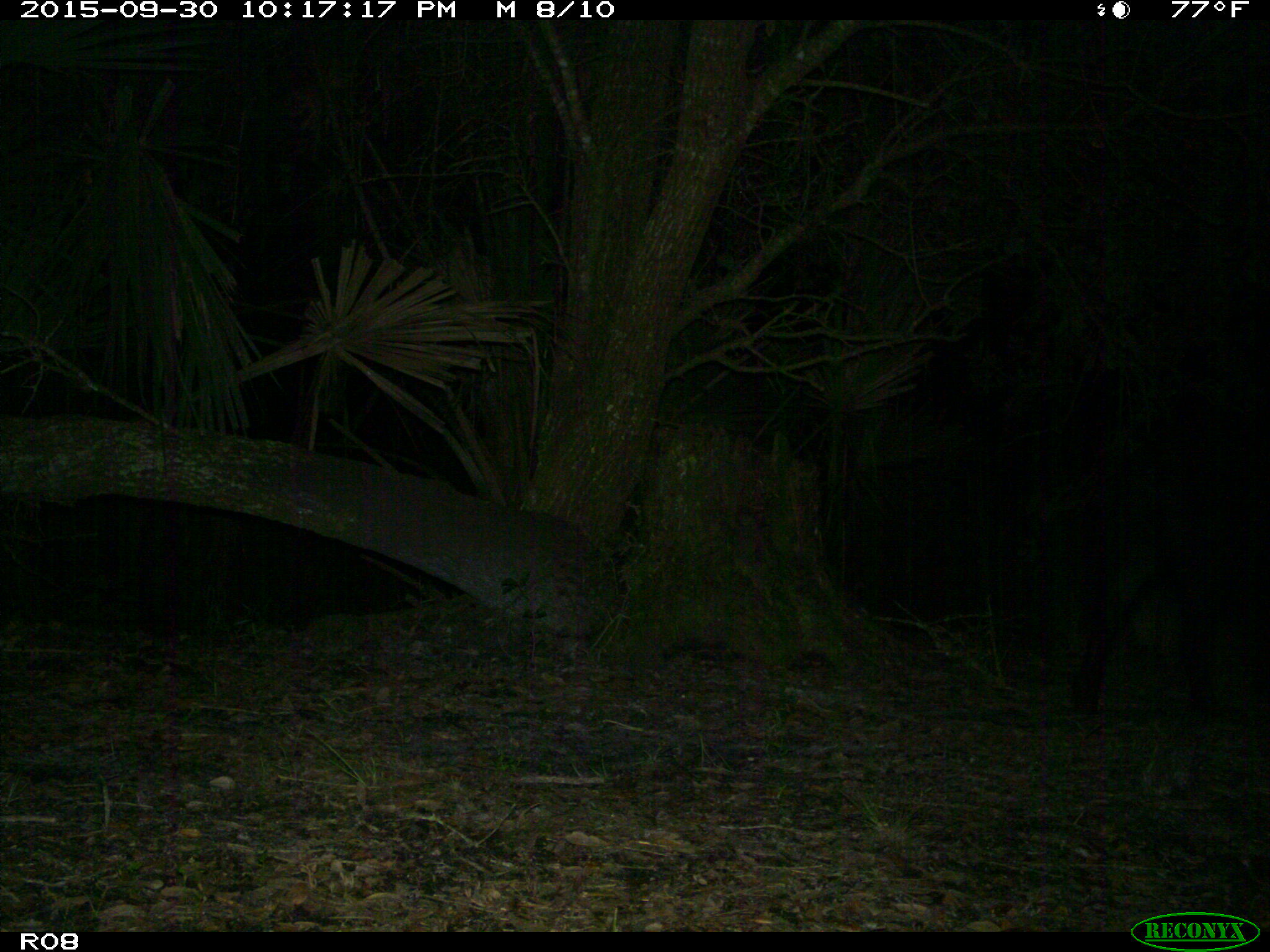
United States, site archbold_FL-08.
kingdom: Animalia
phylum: Chordata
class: Mammalia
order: Artiodactyla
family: Suidae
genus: Sus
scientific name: Sus scrofa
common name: wild boar